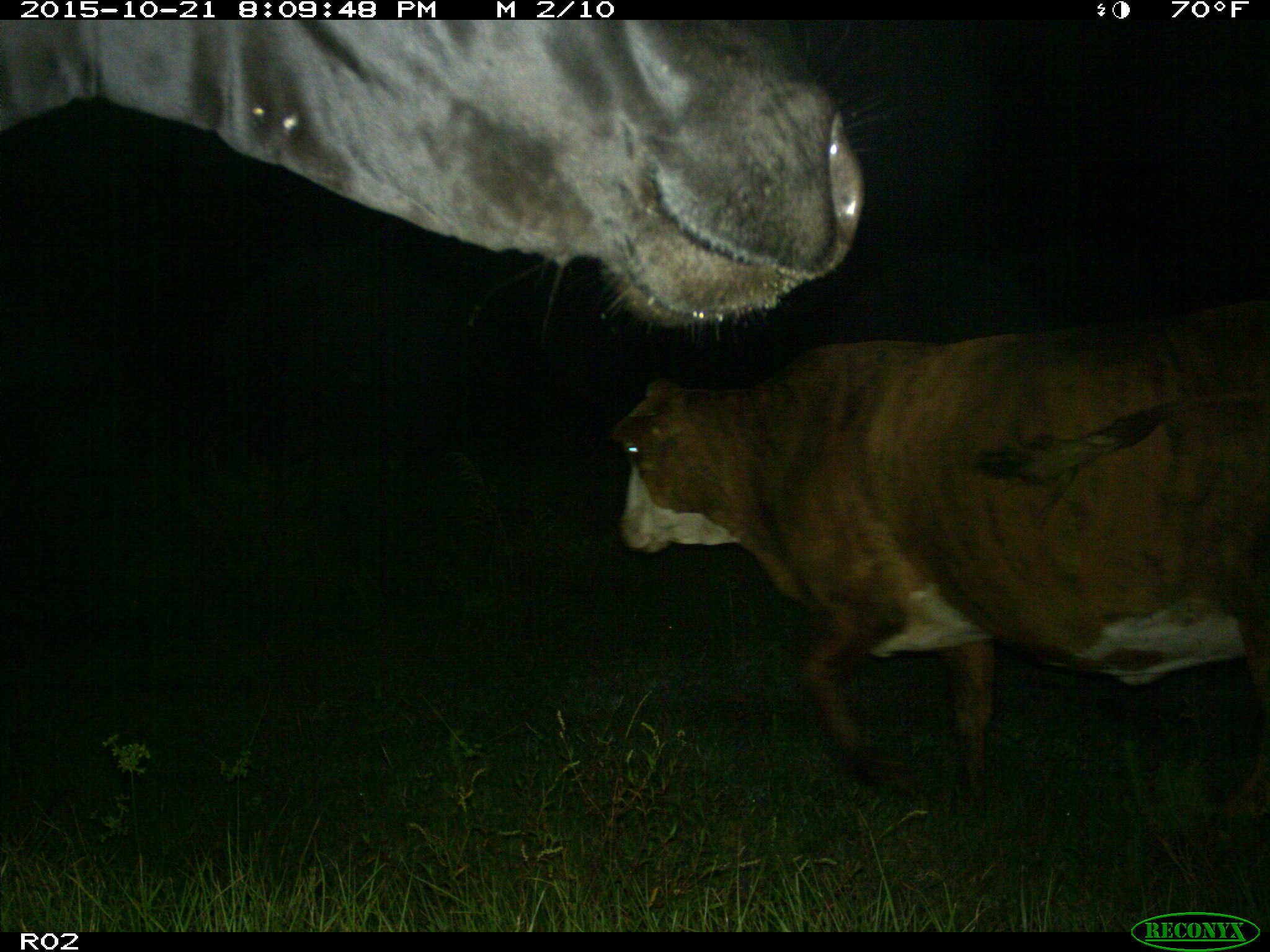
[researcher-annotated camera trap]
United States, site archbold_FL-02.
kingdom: Animalia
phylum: Chordata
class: Mammalia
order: Artiodactyla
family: Bovidae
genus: Bos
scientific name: Bos taurus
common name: domestic cow